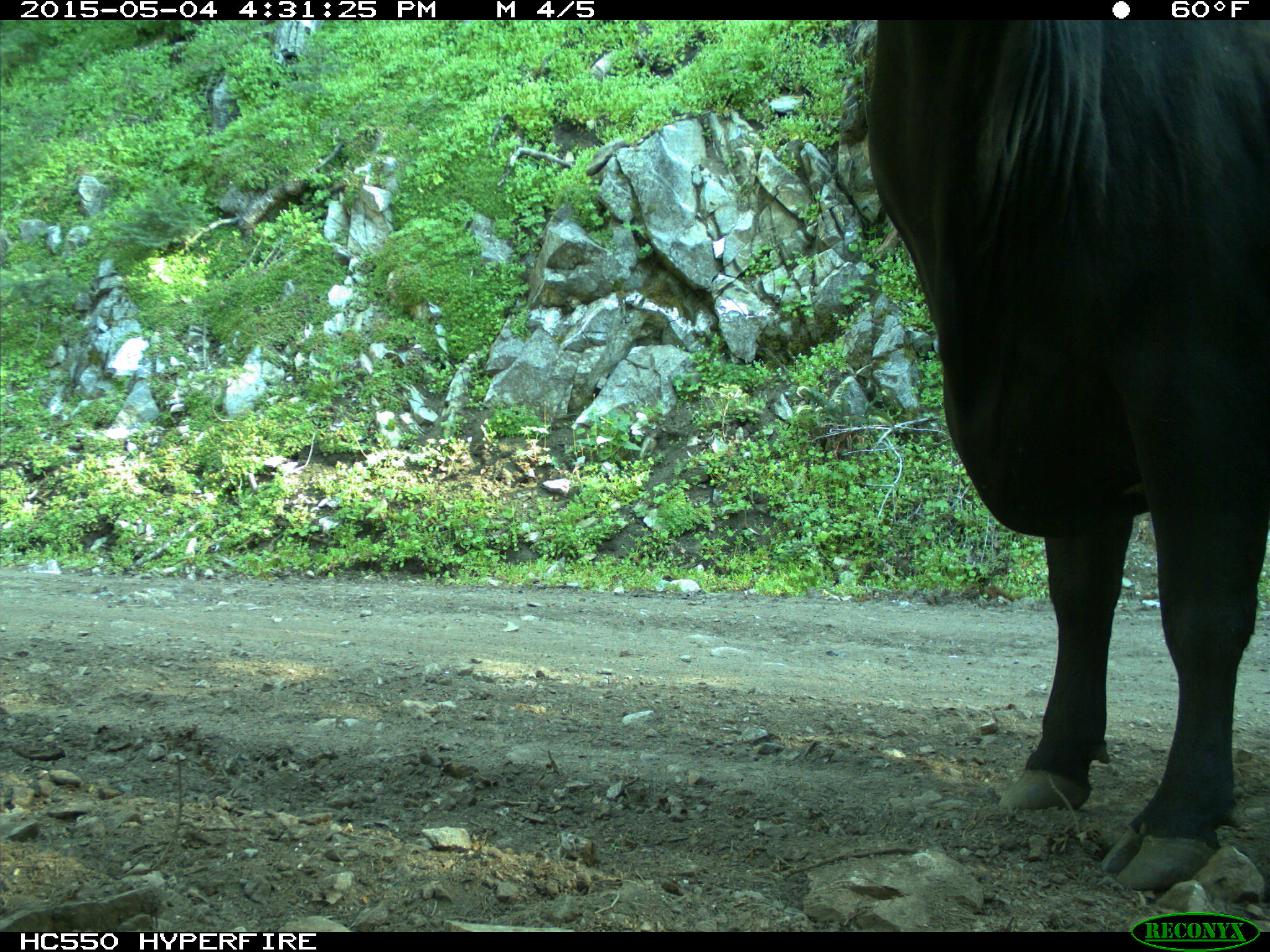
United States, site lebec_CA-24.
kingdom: Animalia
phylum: Chordata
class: Mammalia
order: Artiodactyla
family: Bovidae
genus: Bos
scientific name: Bos taurus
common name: domestic cow